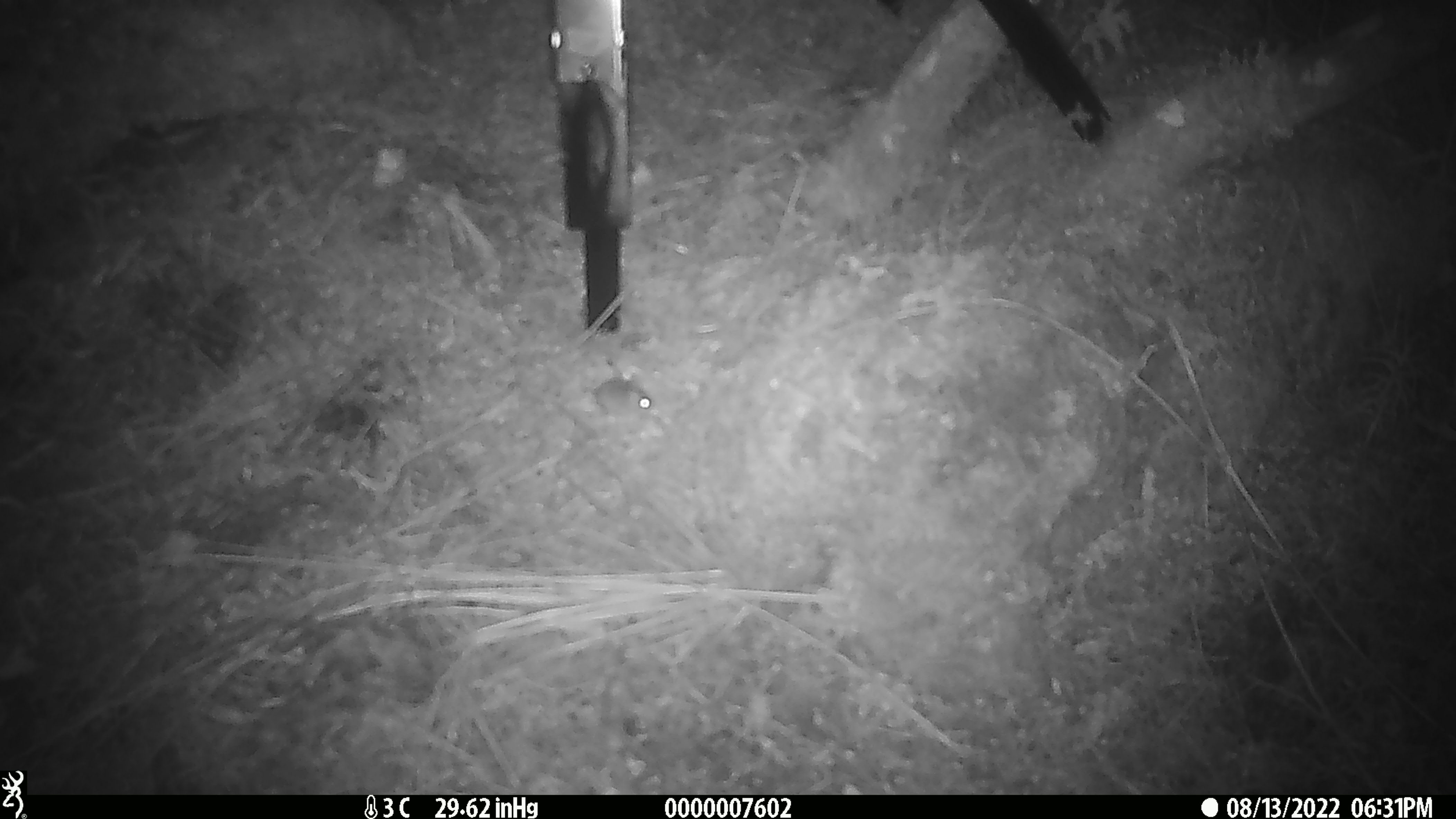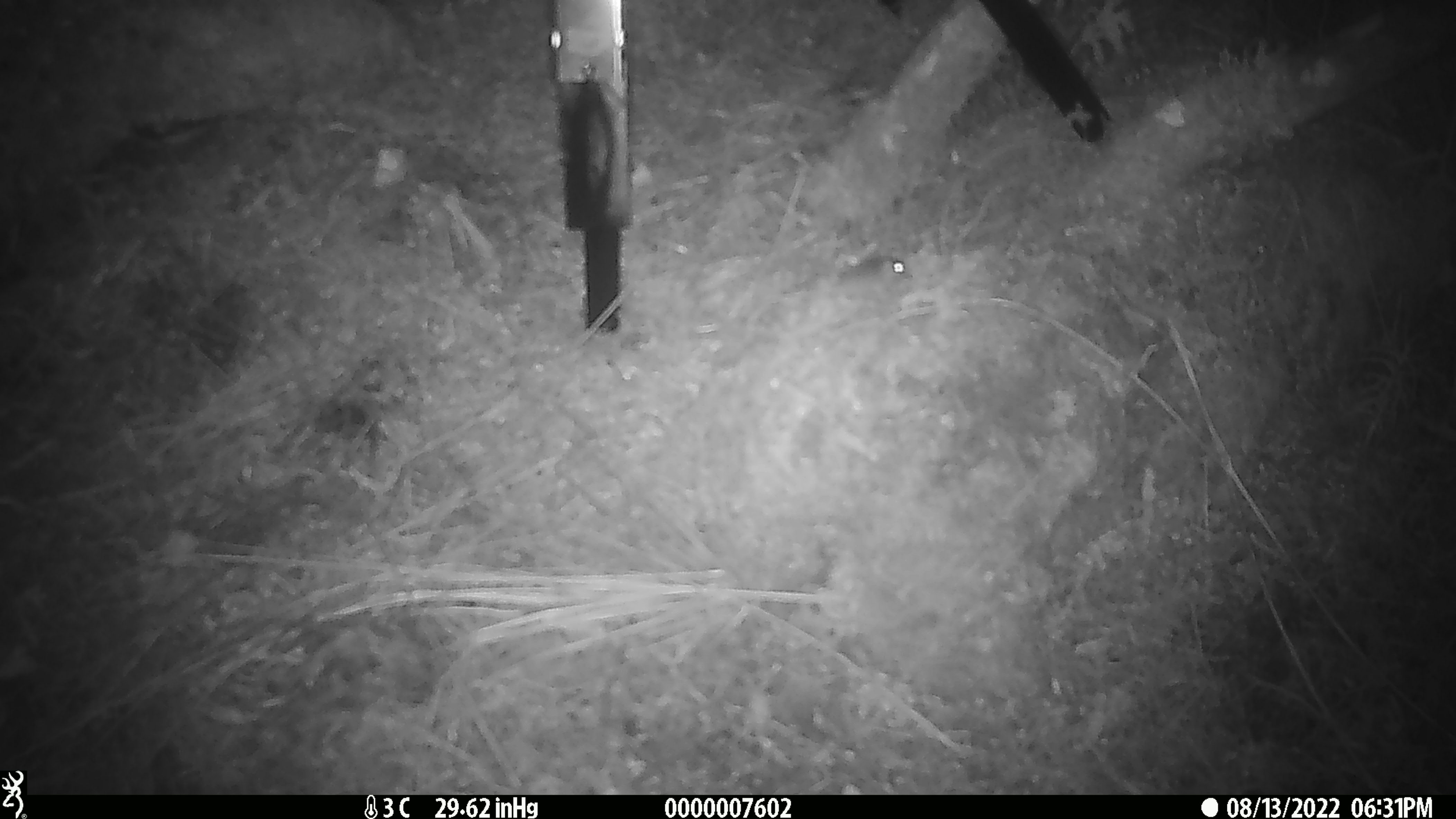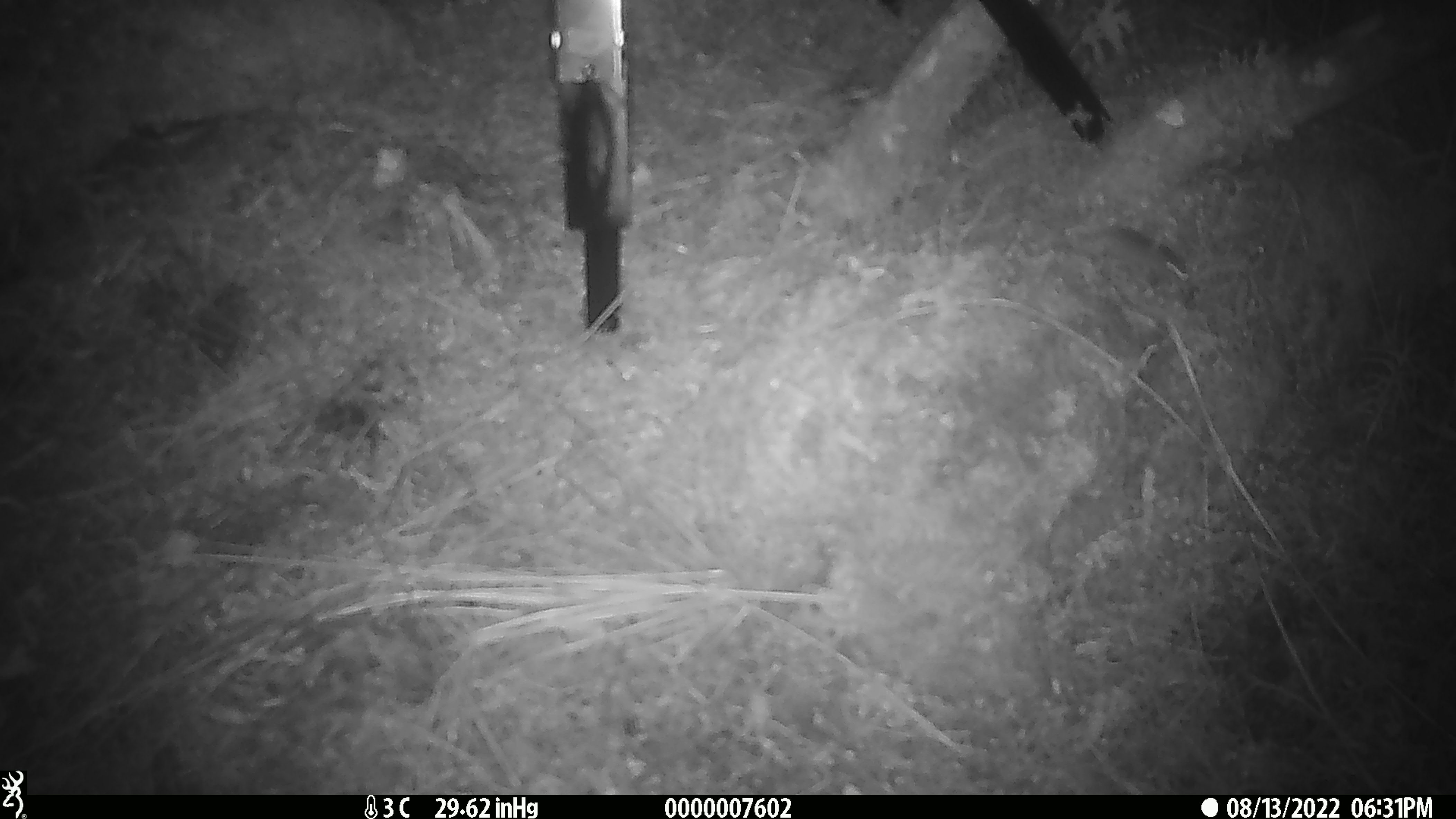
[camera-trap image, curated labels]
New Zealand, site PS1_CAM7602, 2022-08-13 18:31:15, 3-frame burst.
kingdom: Animalia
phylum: Chordata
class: Mammalia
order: Rodentia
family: Muridae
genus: Mus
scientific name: Mus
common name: mouse